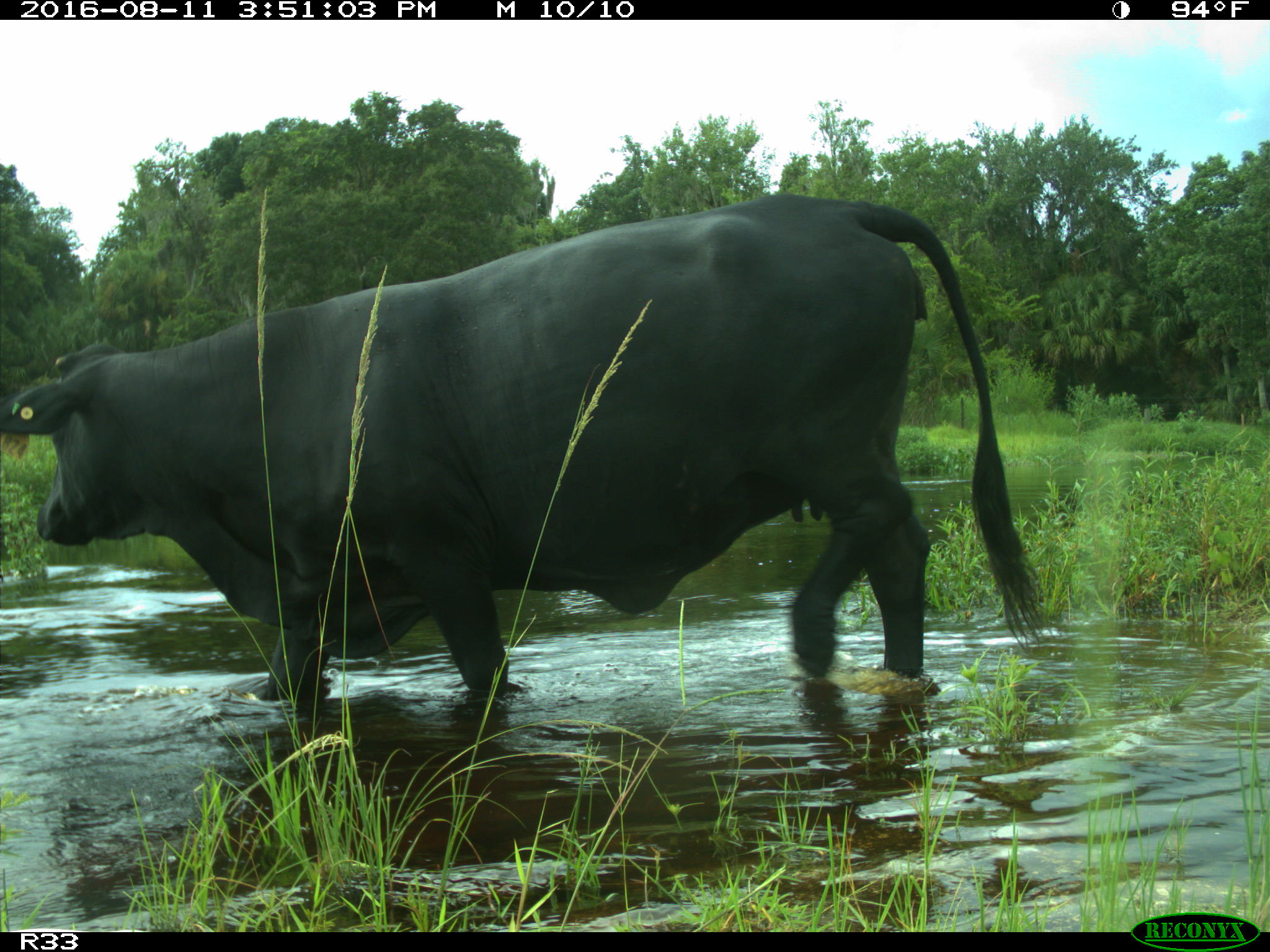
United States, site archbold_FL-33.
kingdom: Animalia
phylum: Chordata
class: Mammalia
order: Artiodactyla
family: Bovidae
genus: Bos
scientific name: Bos taurus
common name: domestic cow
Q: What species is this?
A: Bos taurus (domestic cow).